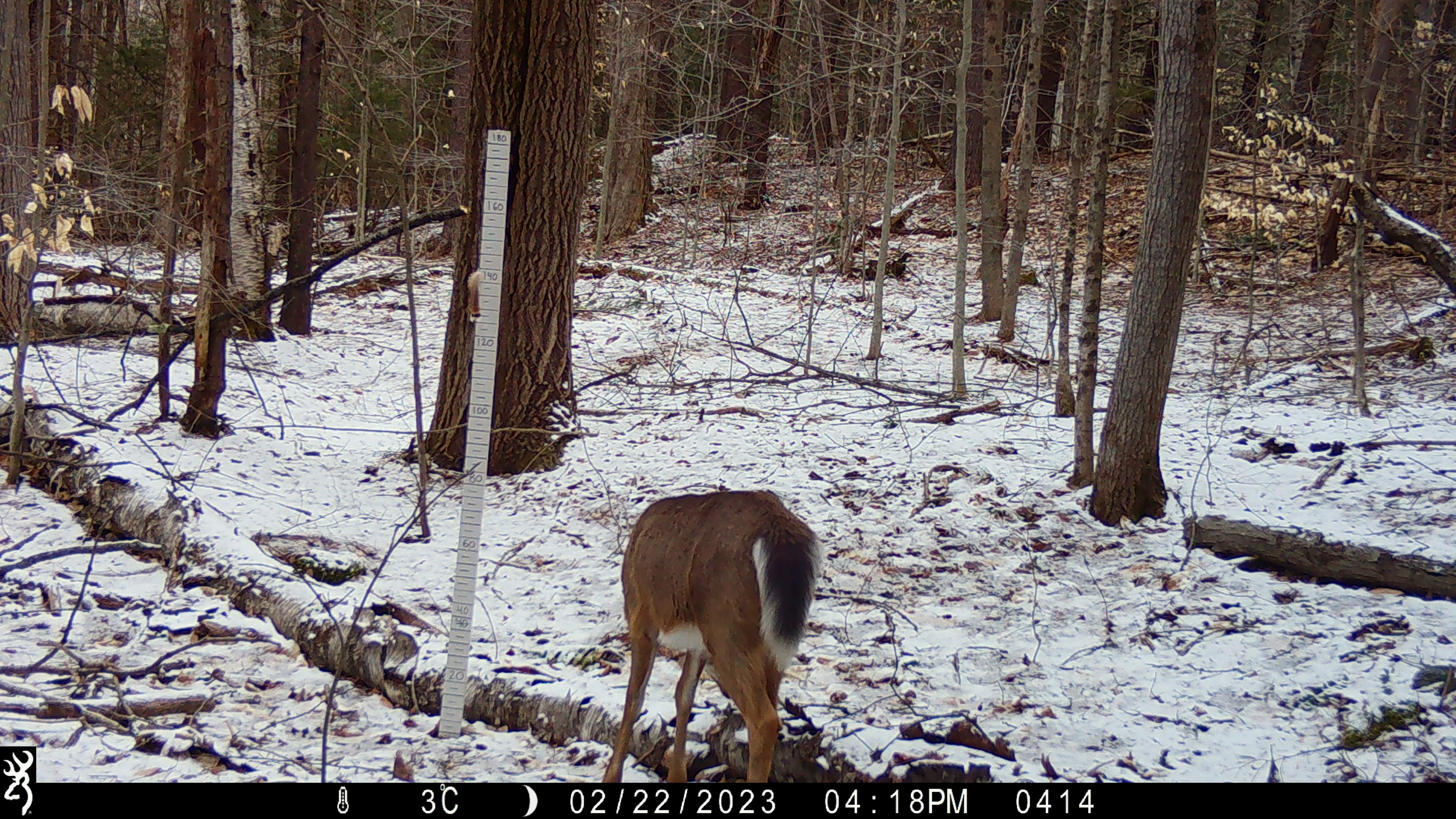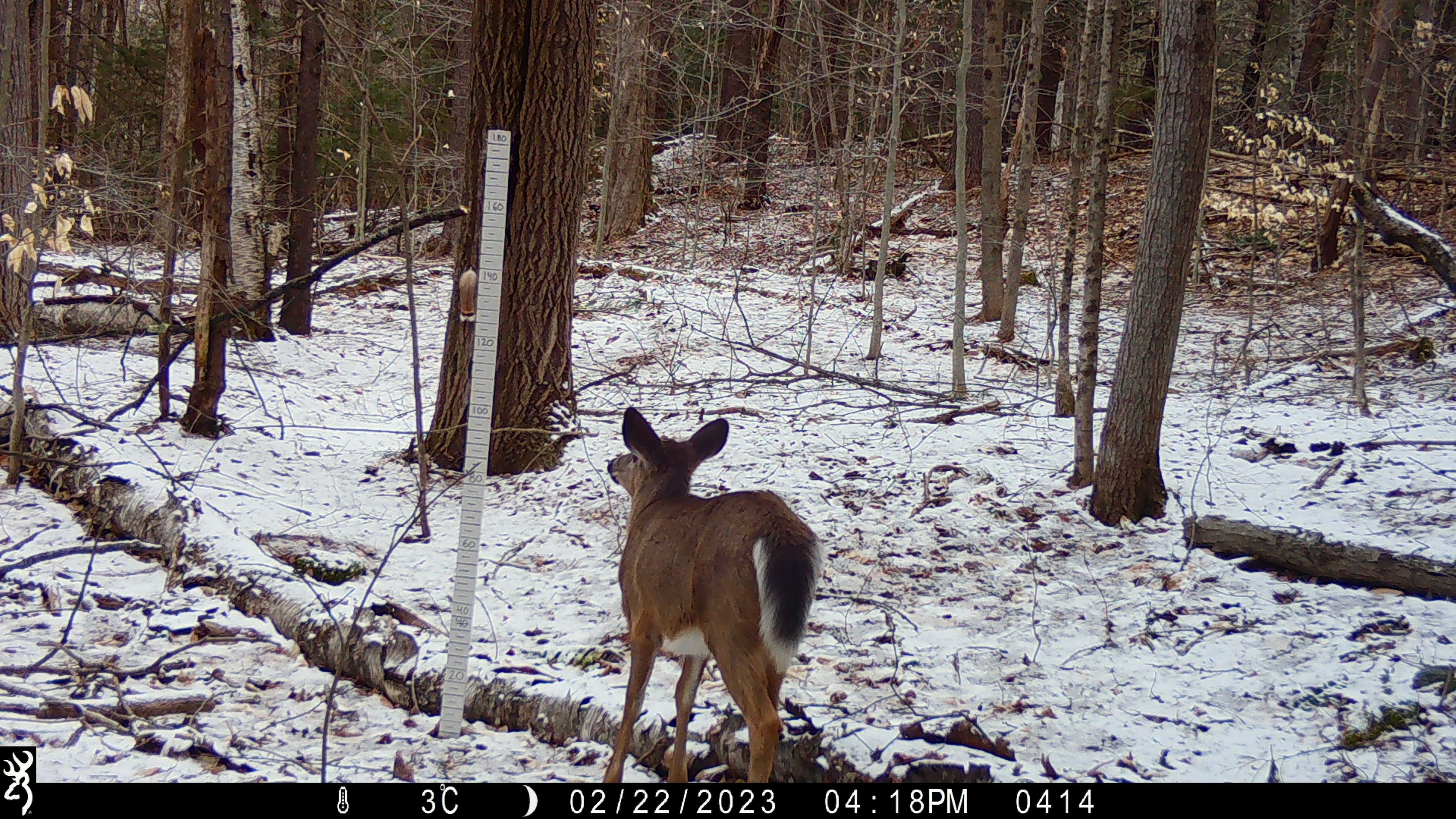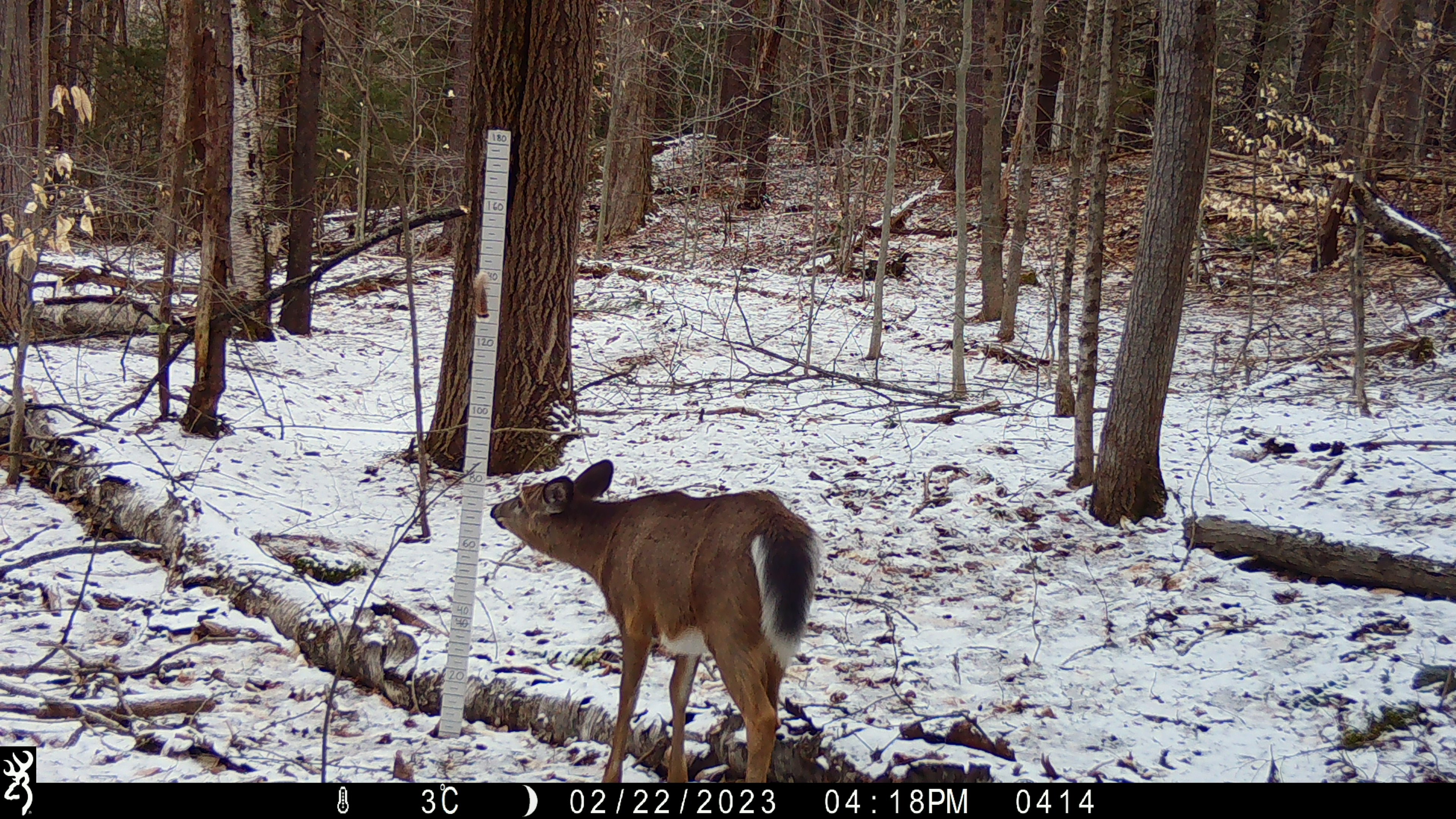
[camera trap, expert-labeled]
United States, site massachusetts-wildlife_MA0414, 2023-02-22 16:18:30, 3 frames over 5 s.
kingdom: Animalia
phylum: Chordata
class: Mammalia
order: Artiodactyla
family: Cervidae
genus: Odocoileus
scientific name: Odocoileus virginianus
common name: white-tailed deer